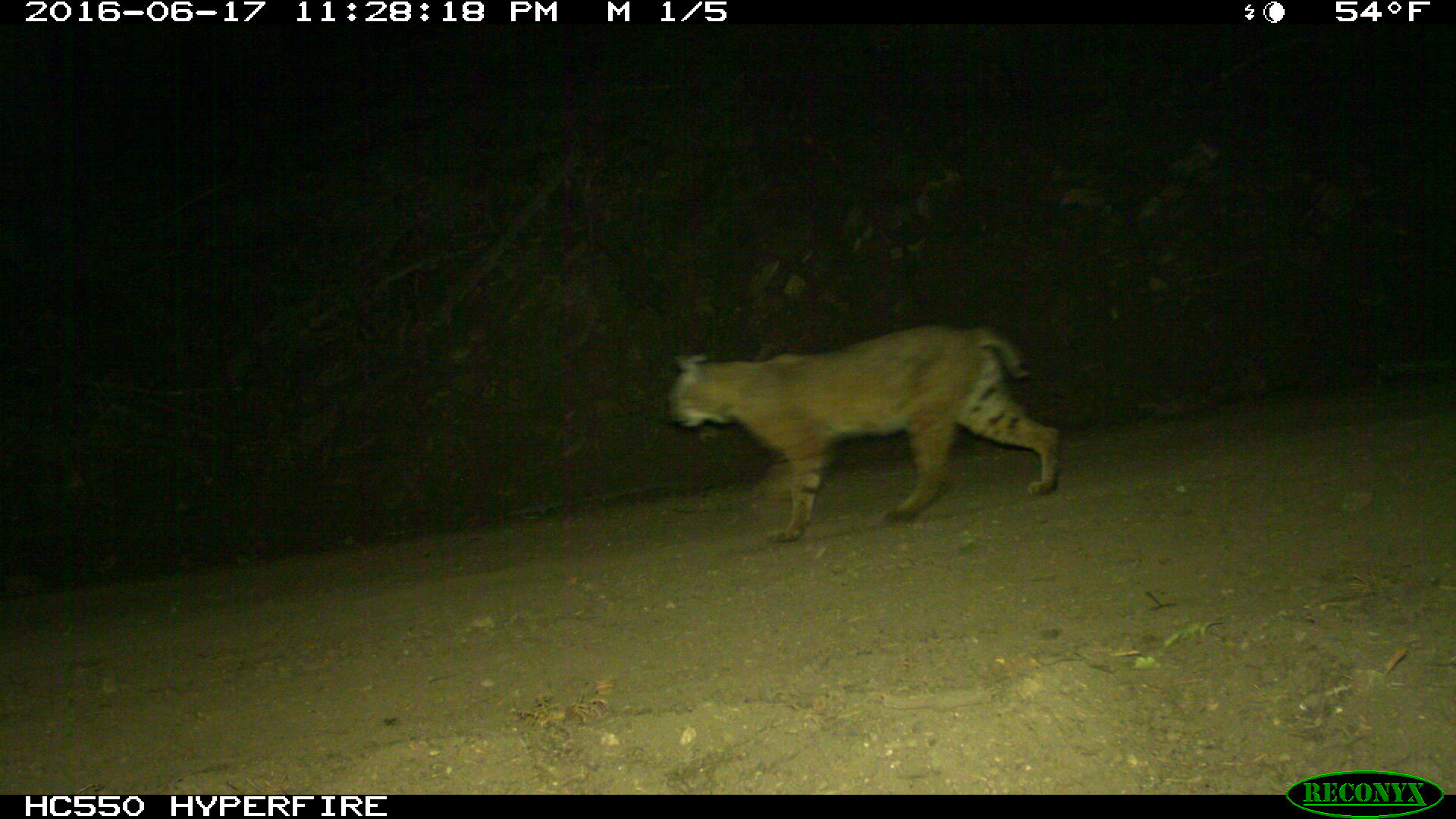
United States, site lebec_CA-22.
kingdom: Animalia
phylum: Chordata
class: Mammalia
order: Carnivora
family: Felidae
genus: Lynx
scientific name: Lynx rufus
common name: bobcat